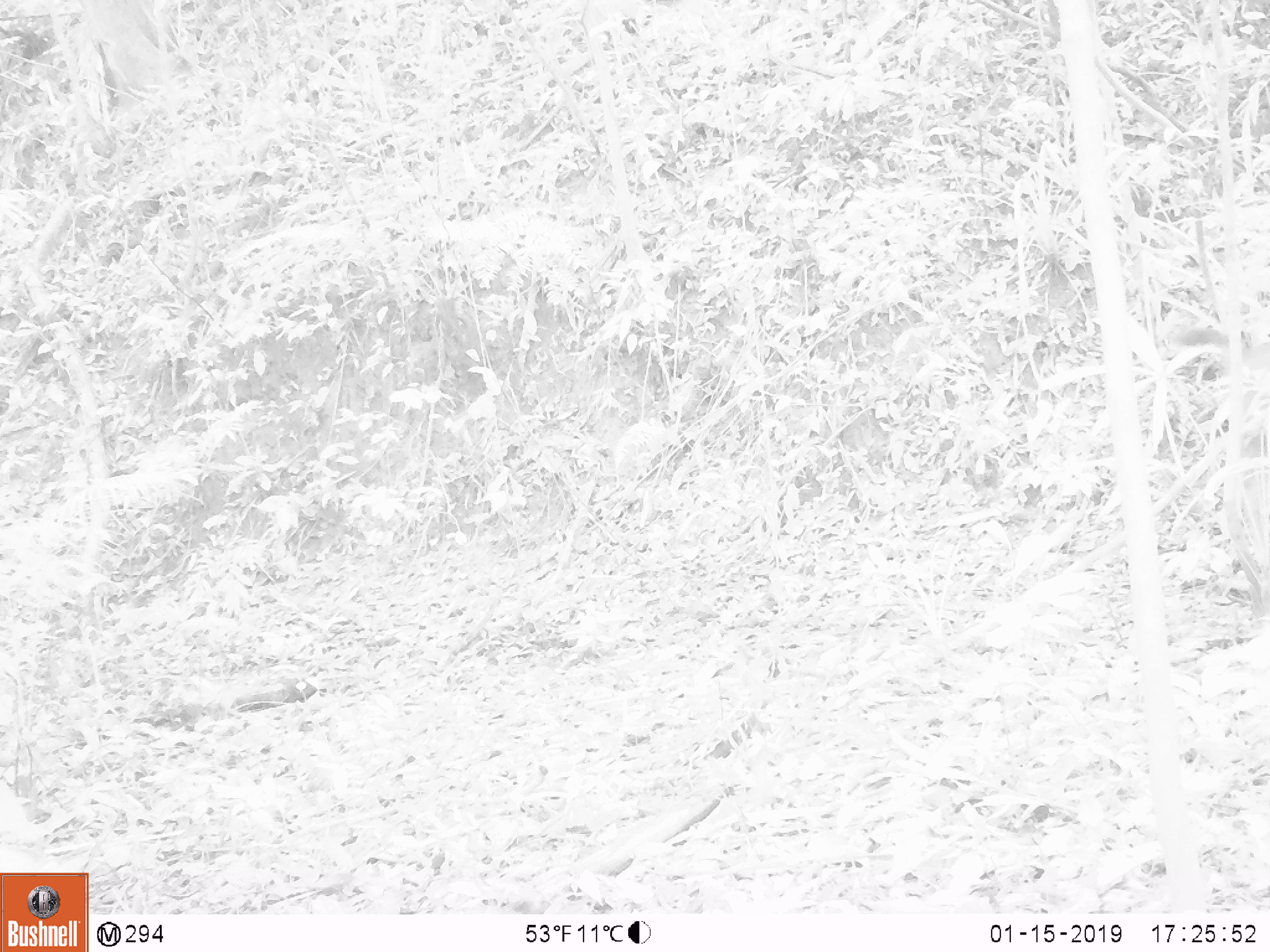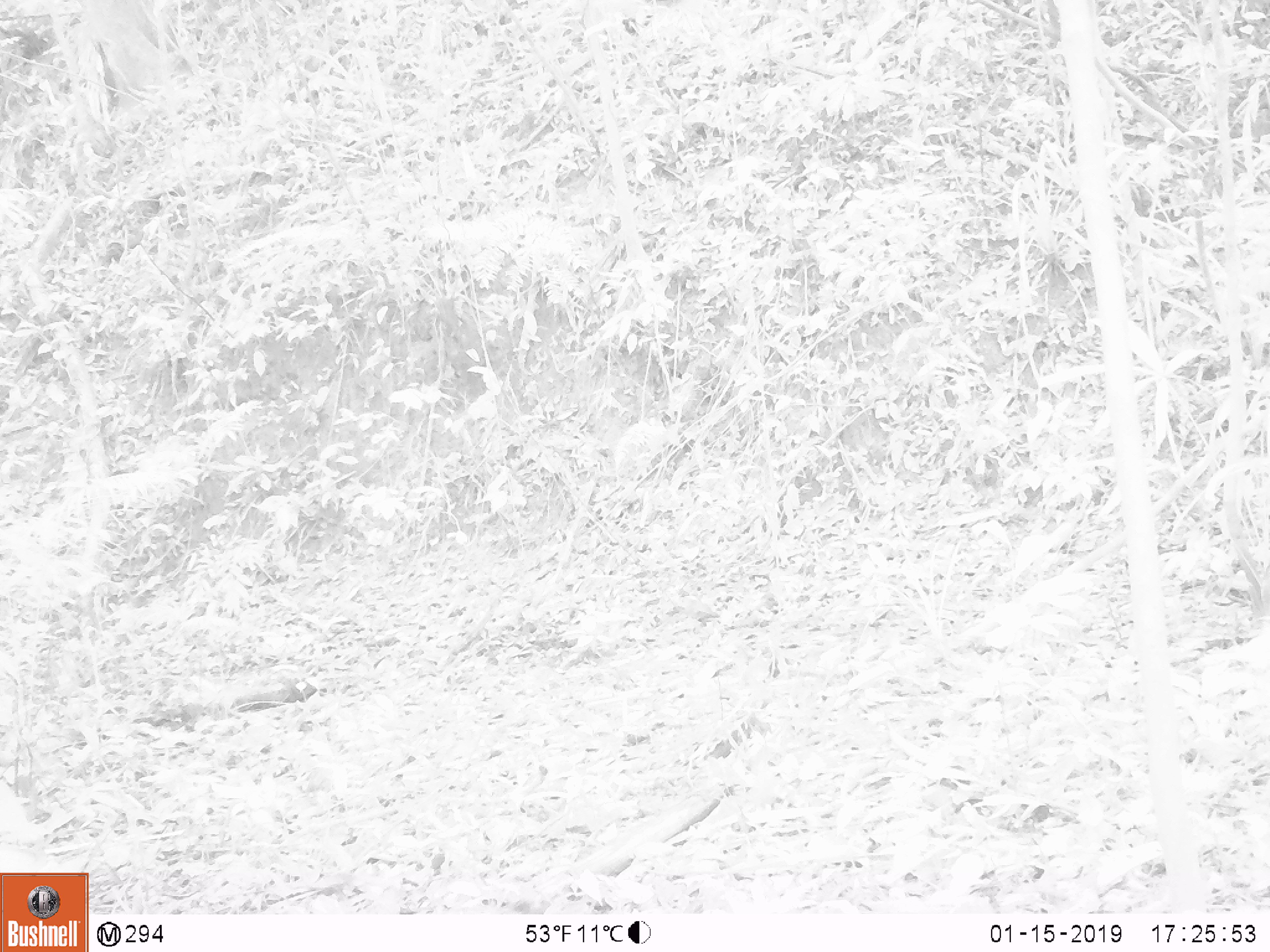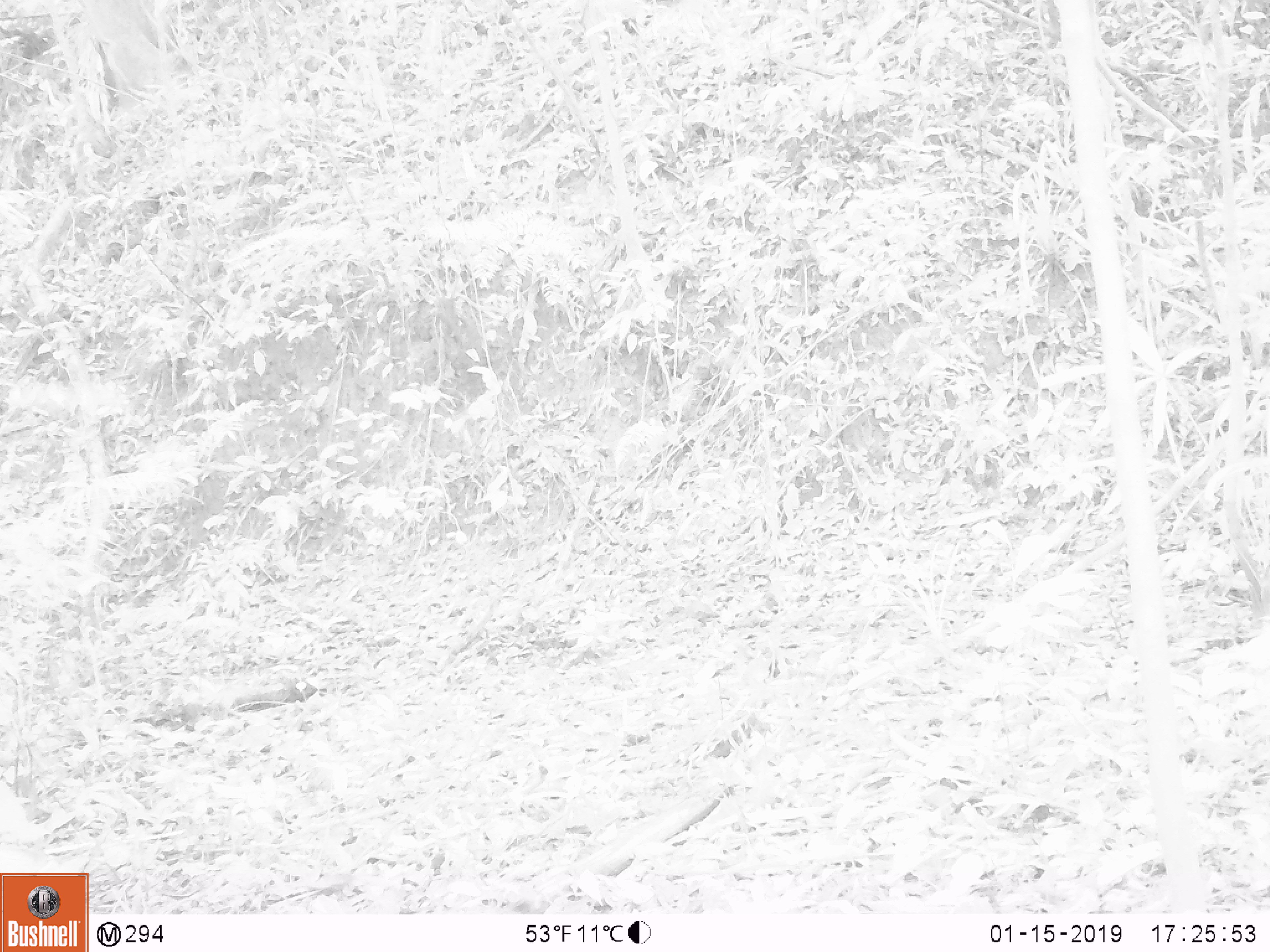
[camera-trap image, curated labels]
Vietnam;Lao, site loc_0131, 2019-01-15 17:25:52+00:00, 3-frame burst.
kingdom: Animalia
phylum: Chordata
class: Mammalia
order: Artiodactyla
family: Cervidae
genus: Rusa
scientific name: Rusa unicolor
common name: sambar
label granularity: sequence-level